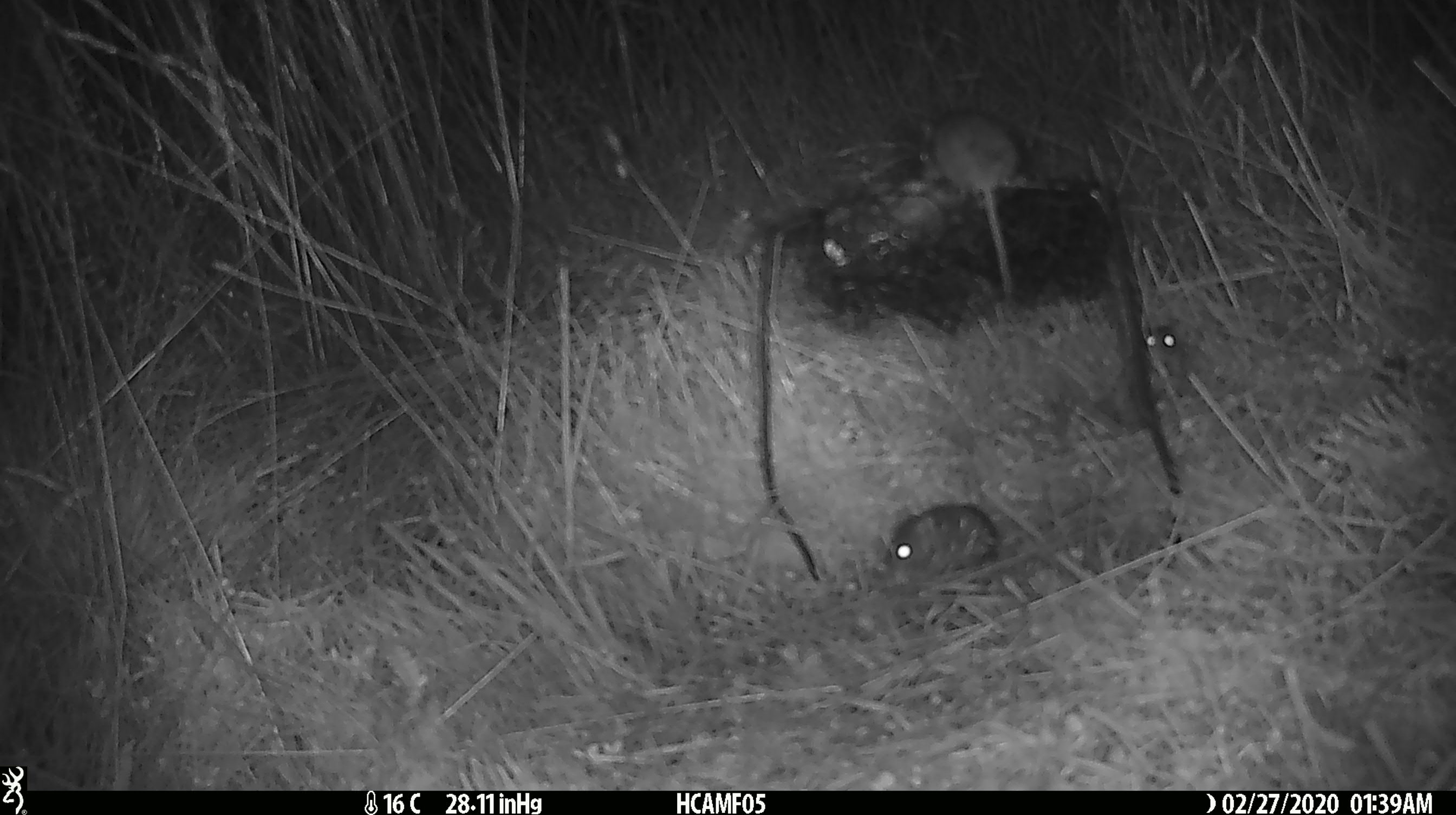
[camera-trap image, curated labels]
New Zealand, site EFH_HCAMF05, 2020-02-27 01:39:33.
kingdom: Animalia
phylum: Chordata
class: Mammalia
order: Rodentia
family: Muridae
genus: Mus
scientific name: Mus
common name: mouse